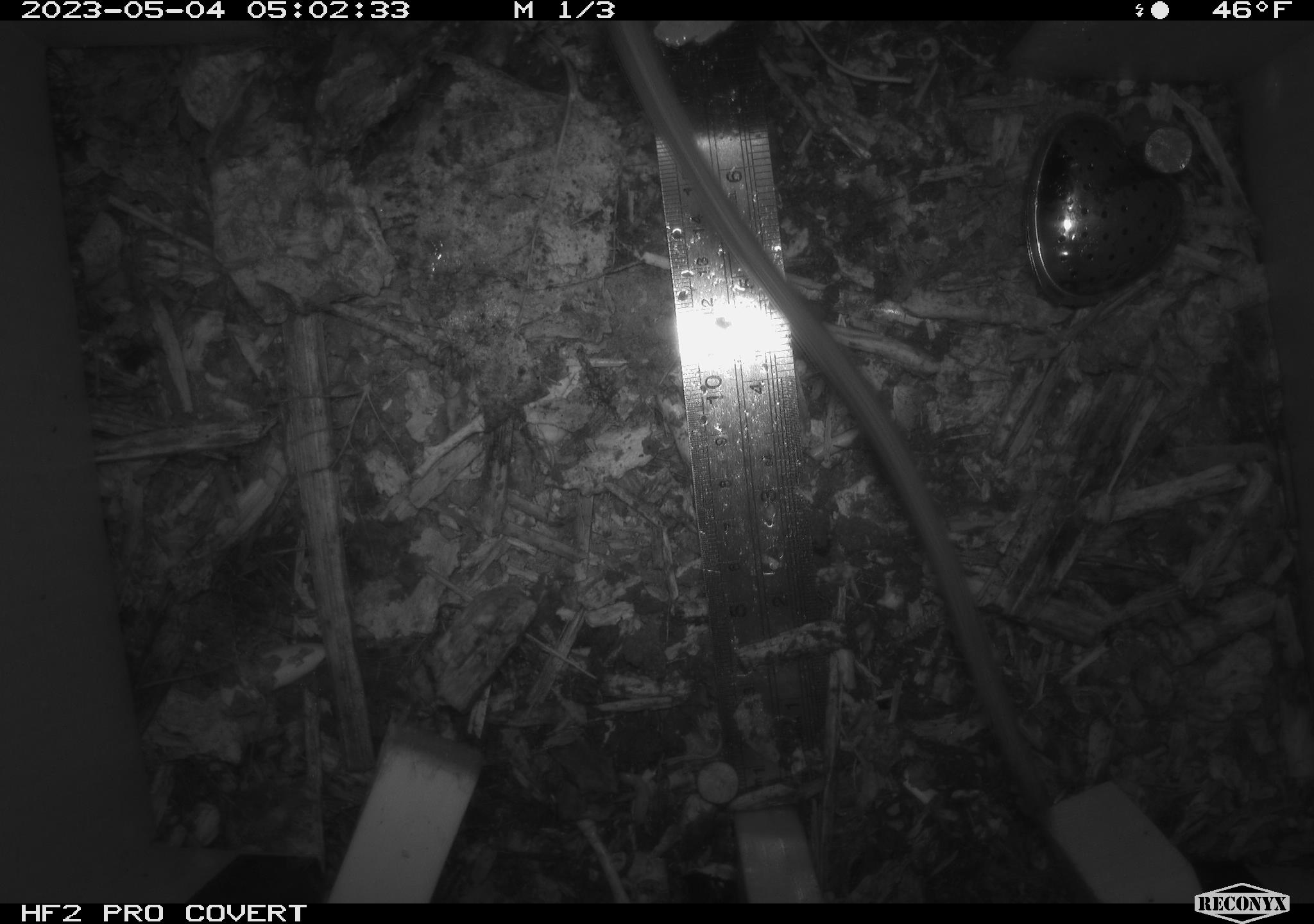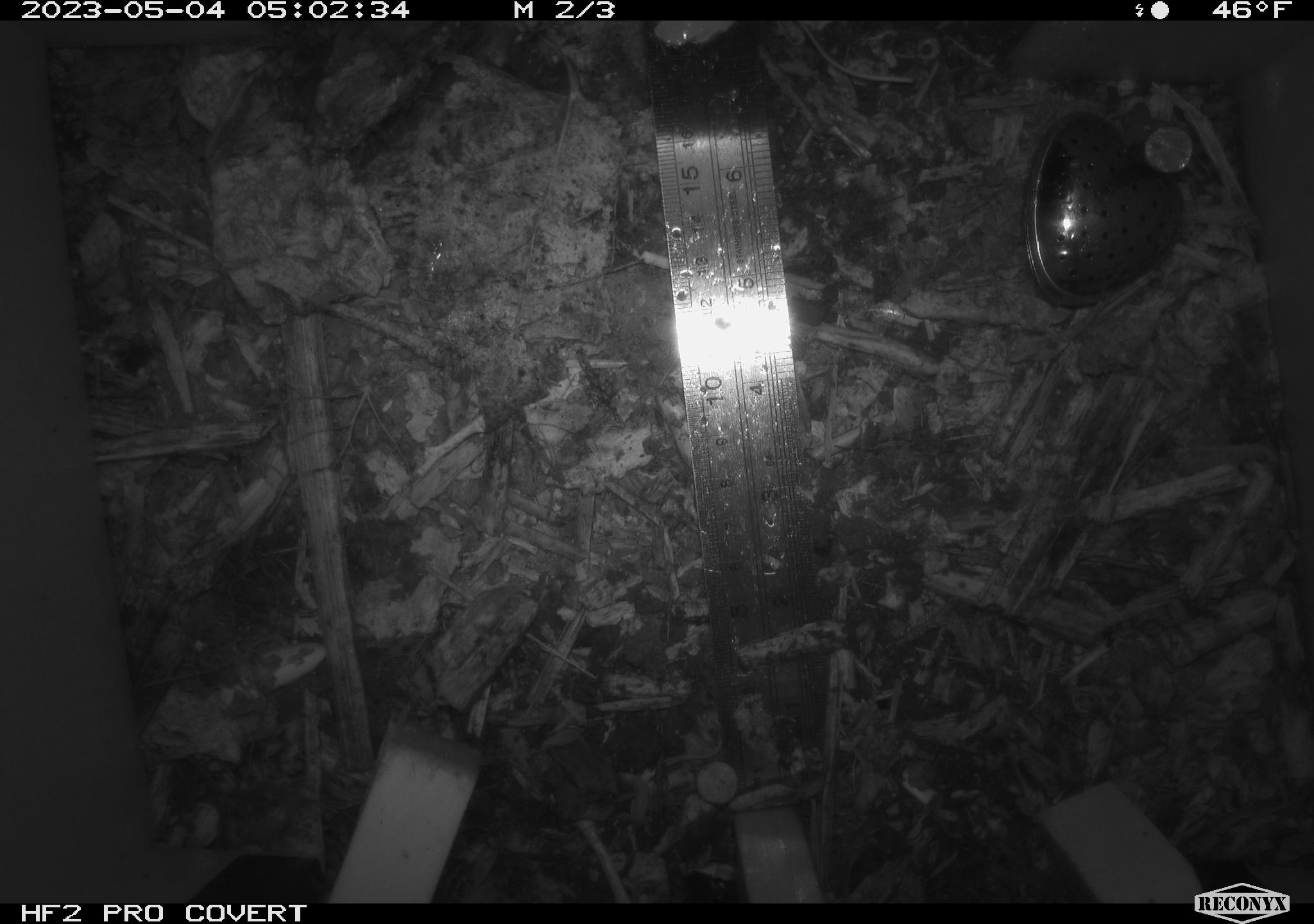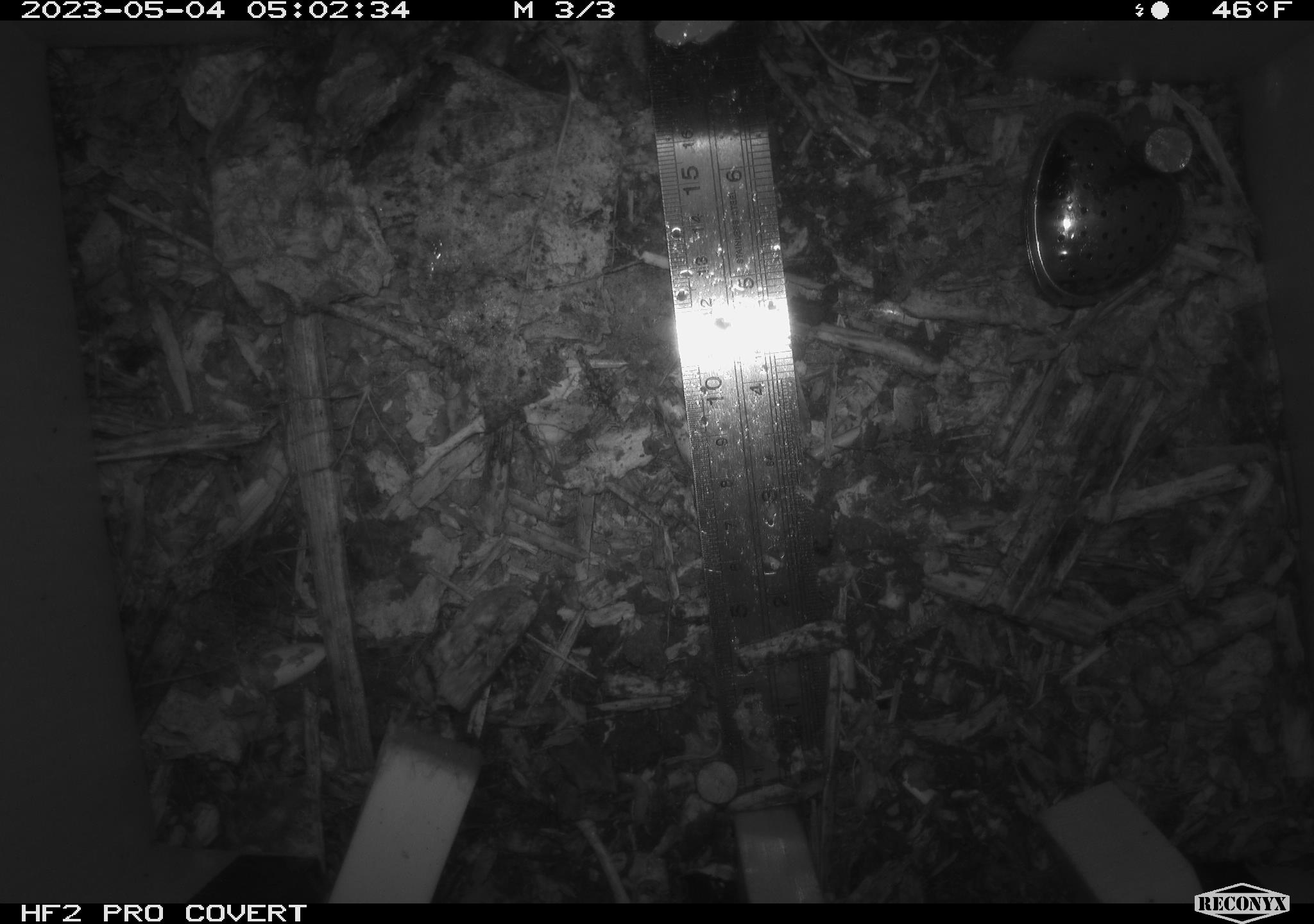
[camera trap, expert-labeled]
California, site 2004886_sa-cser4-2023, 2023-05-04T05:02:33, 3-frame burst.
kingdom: Animalia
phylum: Chordata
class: Mammalia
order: Rodentia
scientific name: Rodentia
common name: woodrat or rat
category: woodrat or rat species